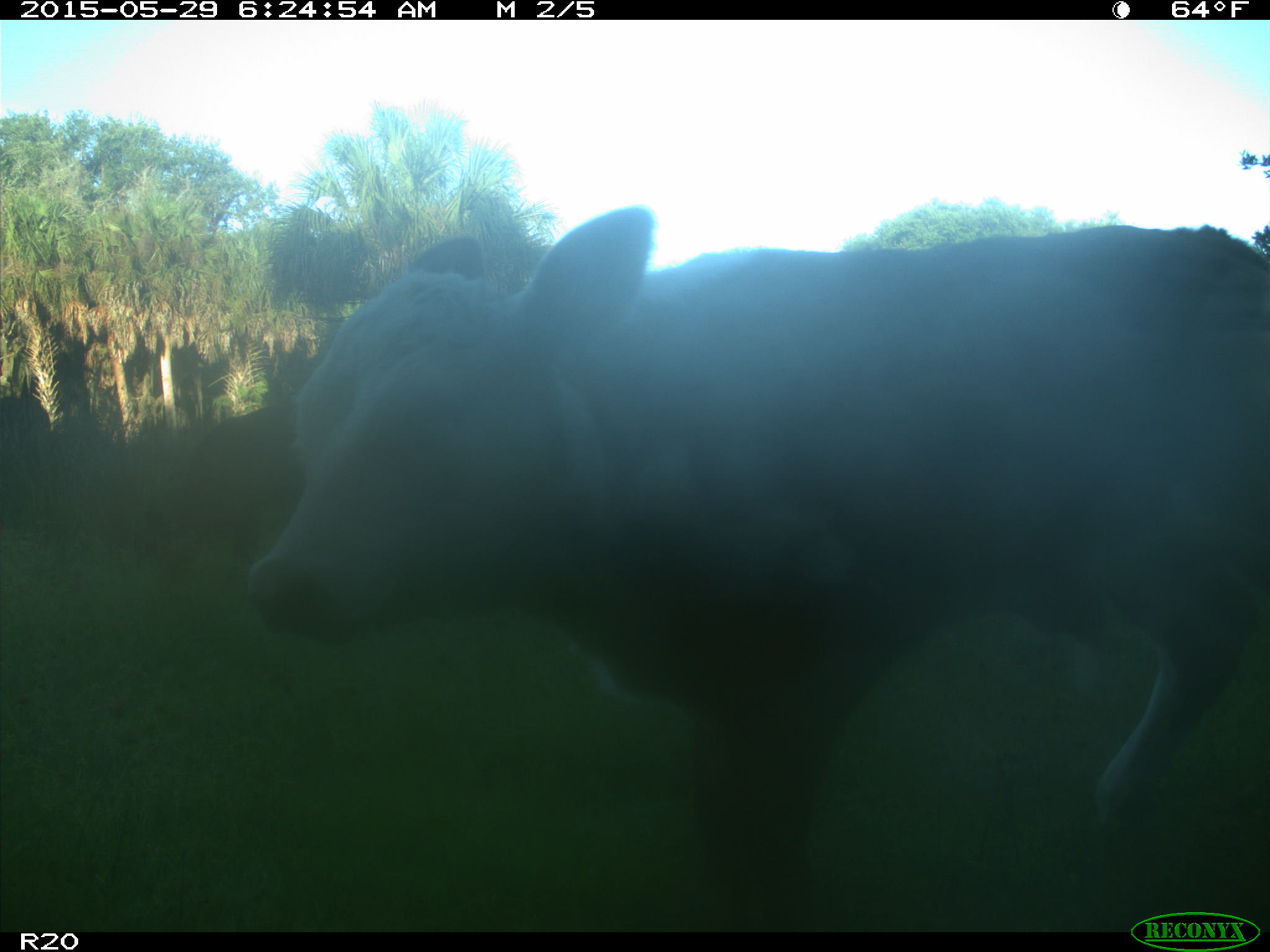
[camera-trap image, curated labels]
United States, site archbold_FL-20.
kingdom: Animalia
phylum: Chordata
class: Mammalia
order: Artiodactyla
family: Bovidae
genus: Bos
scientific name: Bos taurus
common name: domestic cow